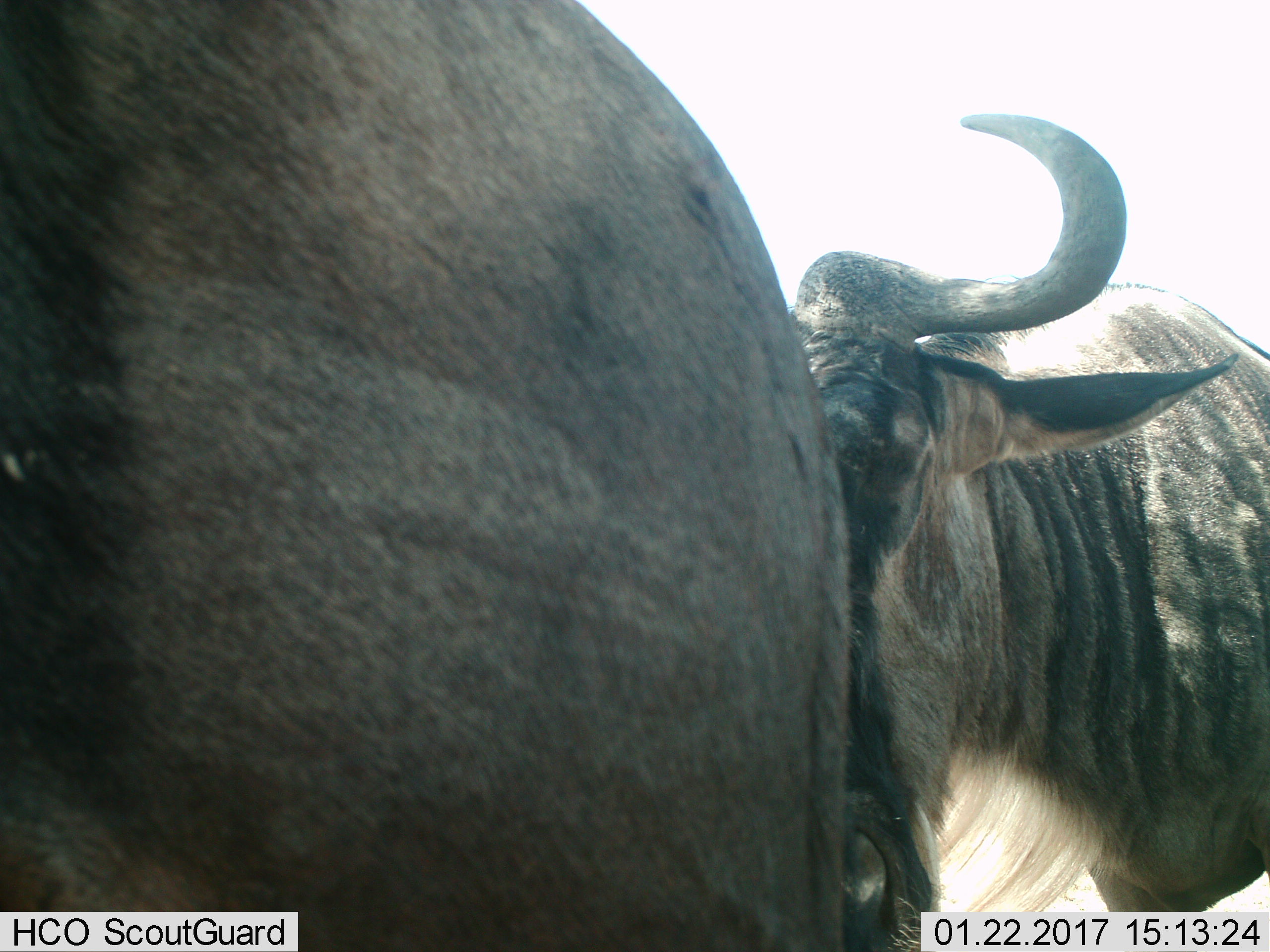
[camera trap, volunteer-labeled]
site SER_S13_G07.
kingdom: Animalia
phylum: Chordata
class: Mammalia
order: Artiodactyla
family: Bovidae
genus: Connochaetes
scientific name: Connochaetes taurinus taurinus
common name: blue wildebeest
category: wildebeestblue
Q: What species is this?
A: Wildebeestblue (blue wildebeest) (Connochaetes taurinus taurinus).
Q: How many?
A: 2.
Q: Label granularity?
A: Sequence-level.